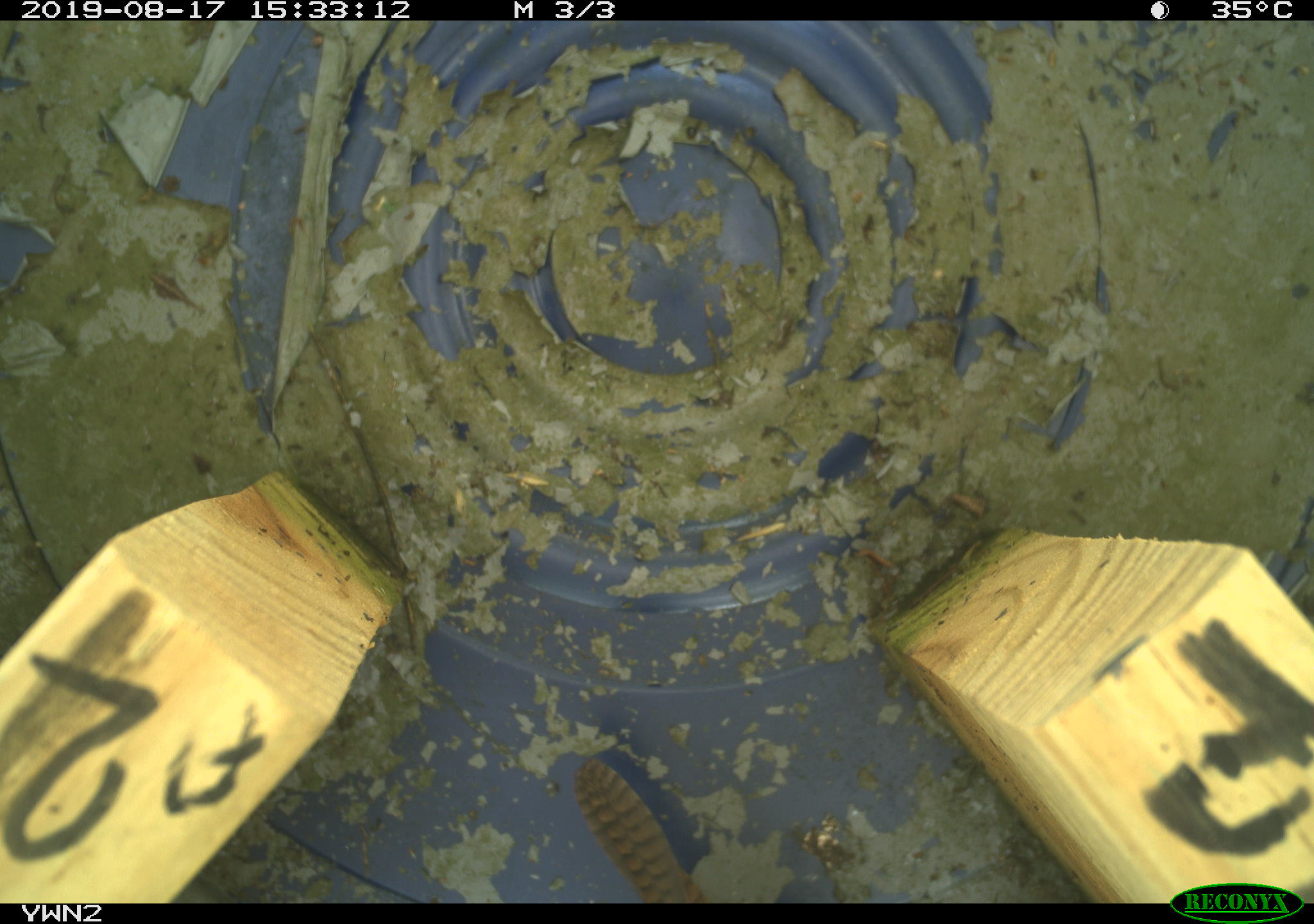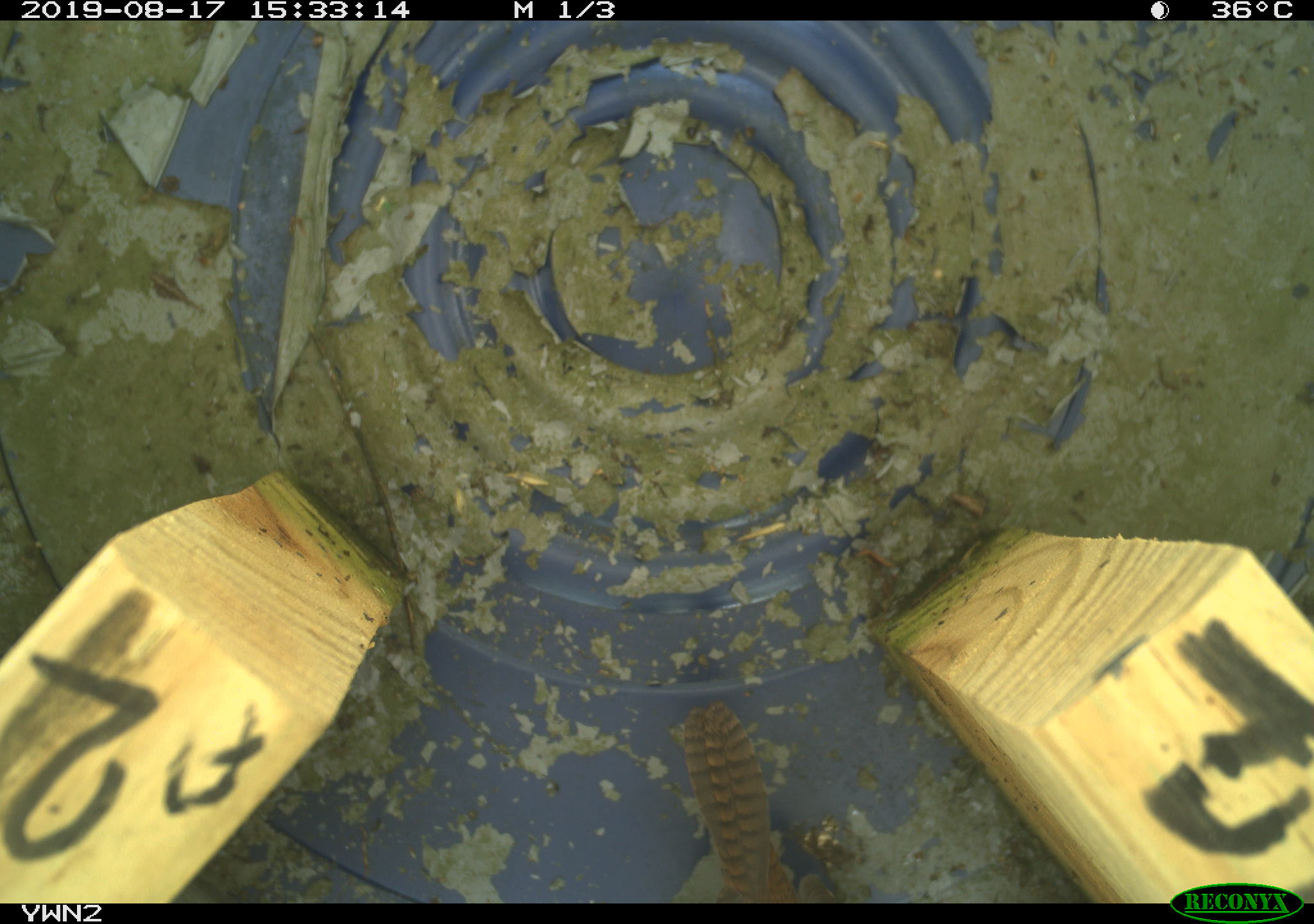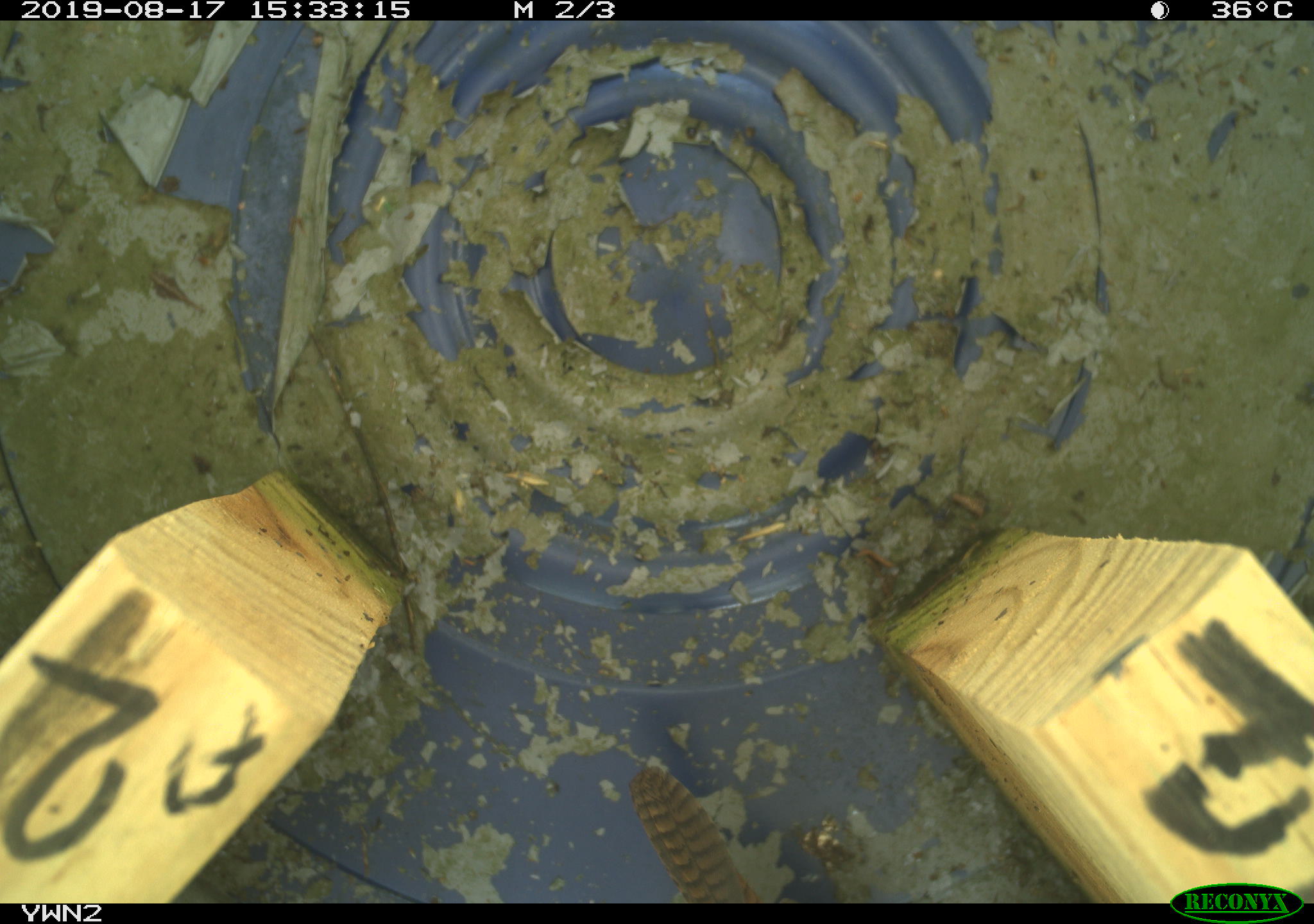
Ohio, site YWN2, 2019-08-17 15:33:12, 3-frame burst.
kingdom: Animalia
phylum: Chordata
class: Aves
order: Passeriformes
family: Troglodytidae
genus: Troglodytes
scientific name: Troglodytes aedon aedon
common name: northern house wren